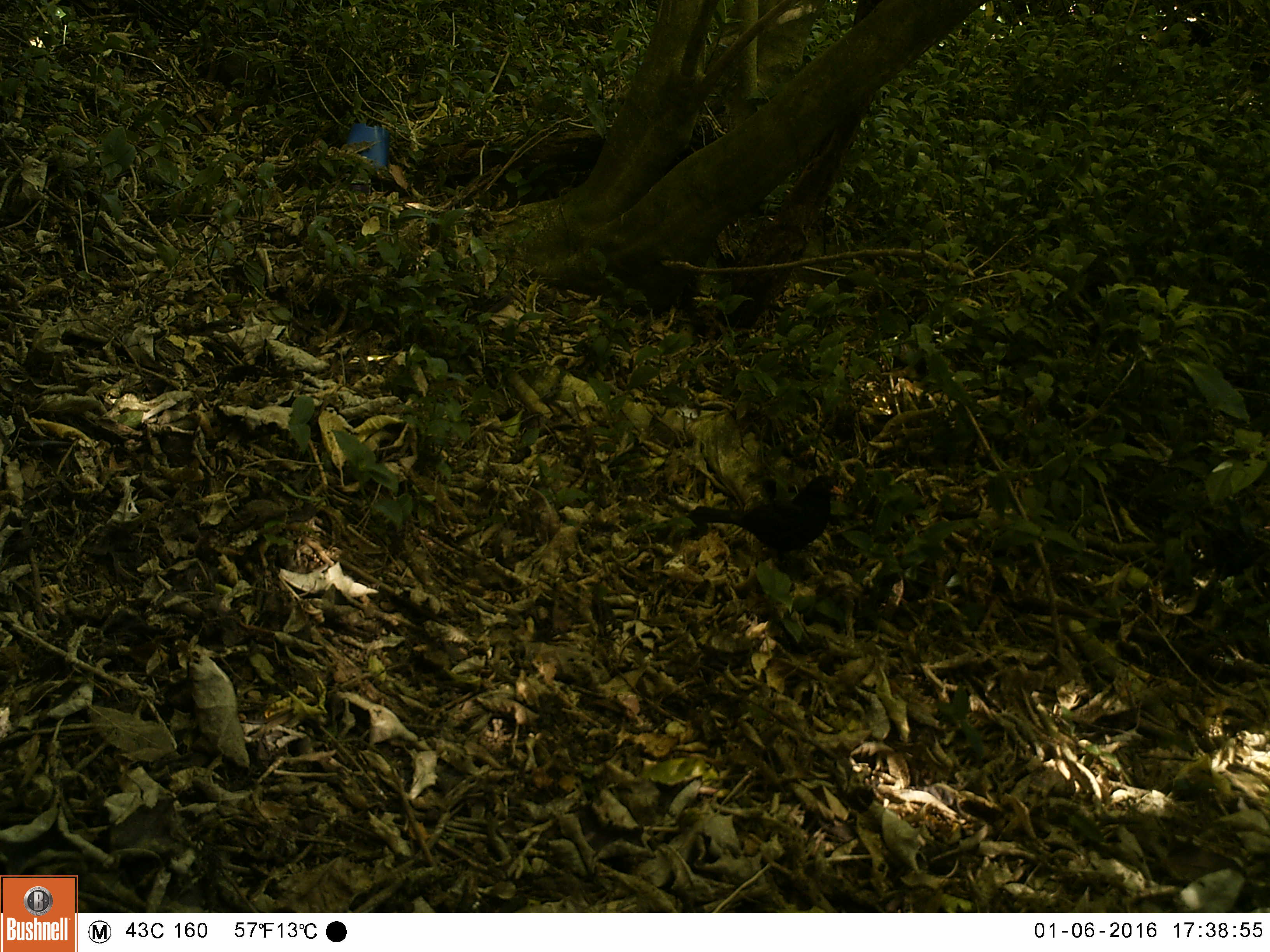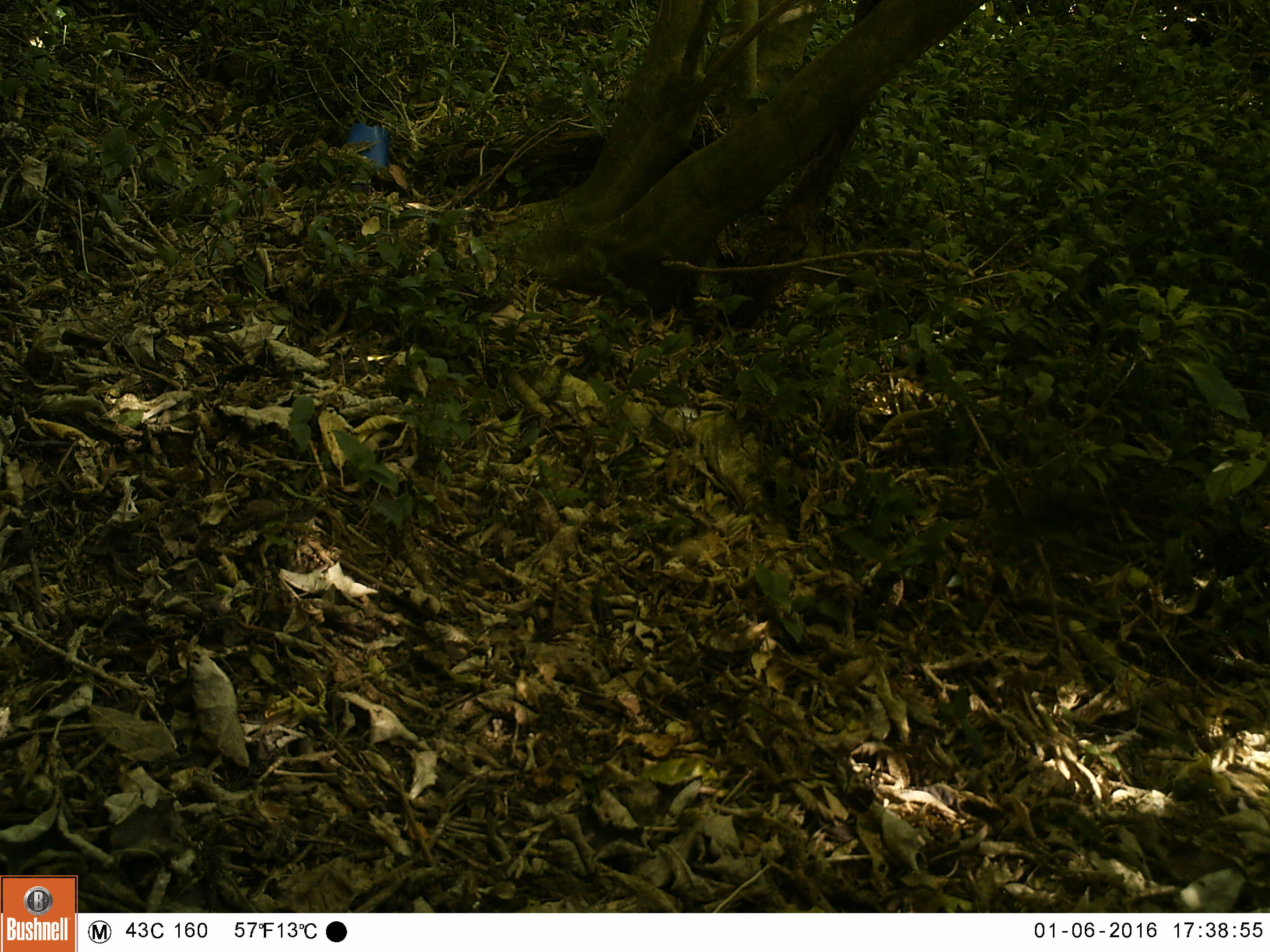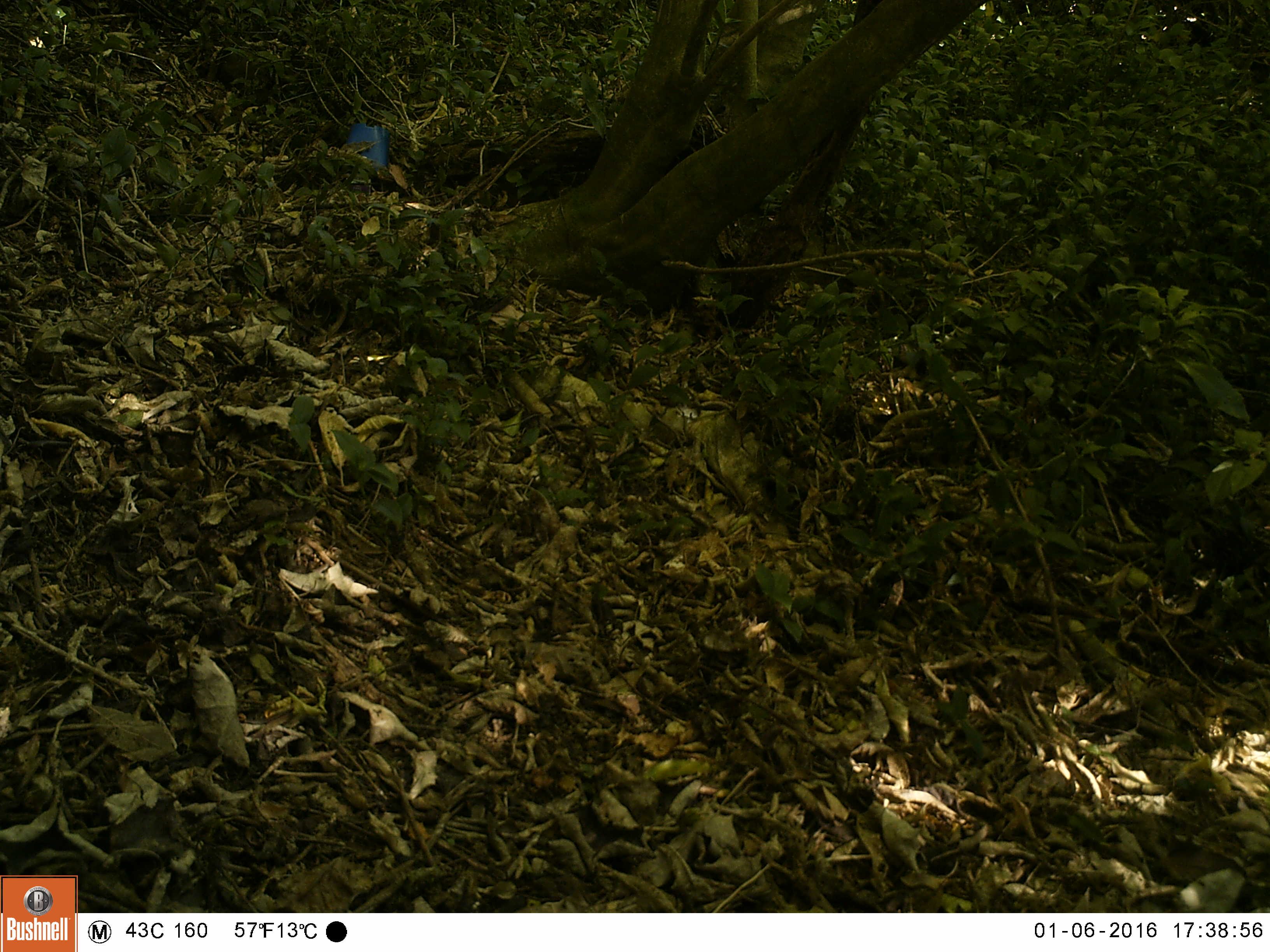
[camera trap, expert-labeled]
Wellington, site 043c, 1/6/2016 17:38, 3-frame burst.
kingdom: Animalia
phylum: Chordata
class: Aves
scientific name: Aves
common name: bird